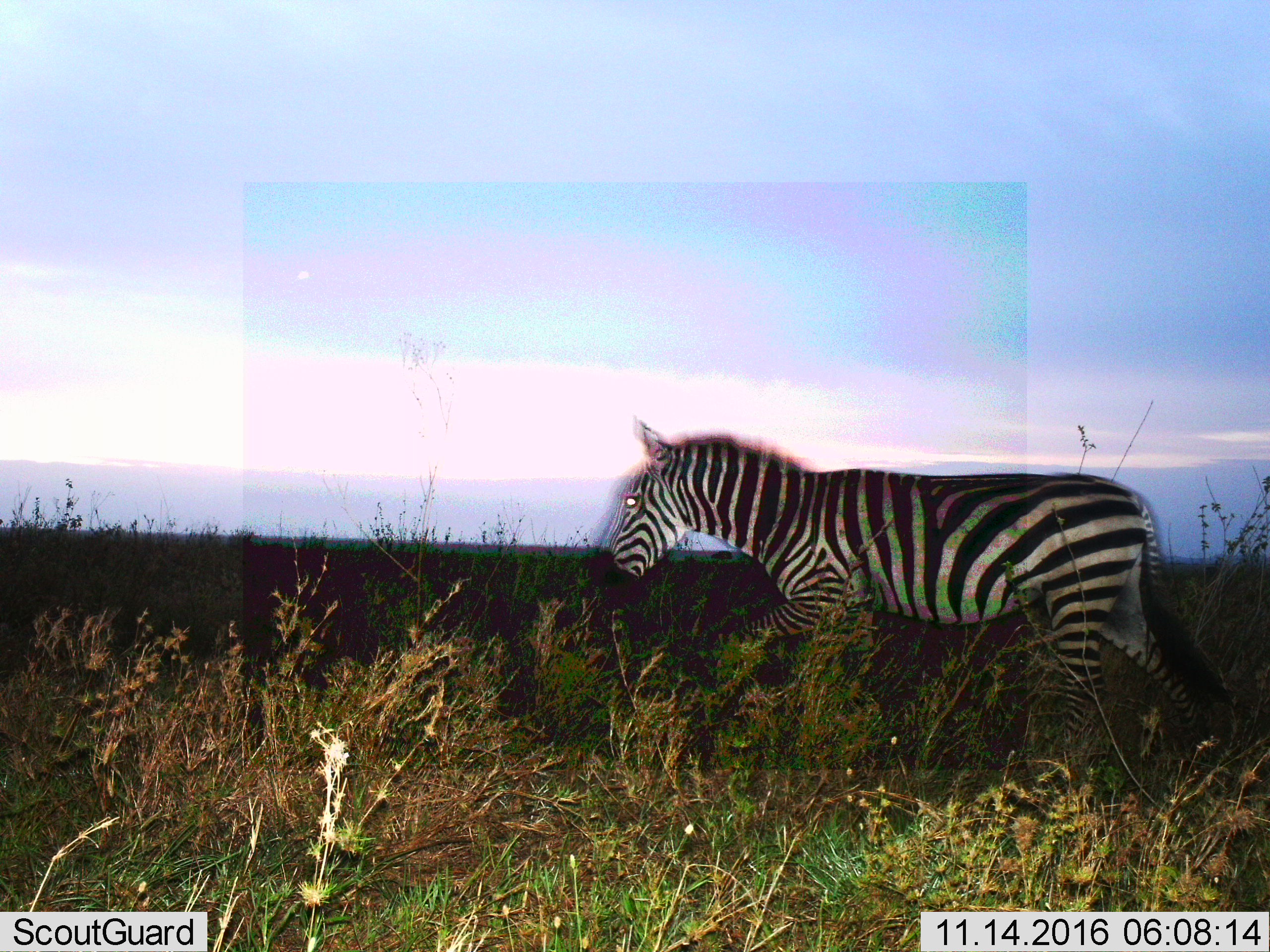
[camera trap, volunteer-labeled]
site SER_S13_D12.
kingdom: Animalia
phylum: Chordata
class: Mammalia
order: Perissodactyla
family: Equidae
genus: Equus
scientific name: Equus quagga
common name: plains zebra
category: zebraplains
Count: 1.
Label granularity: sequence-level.